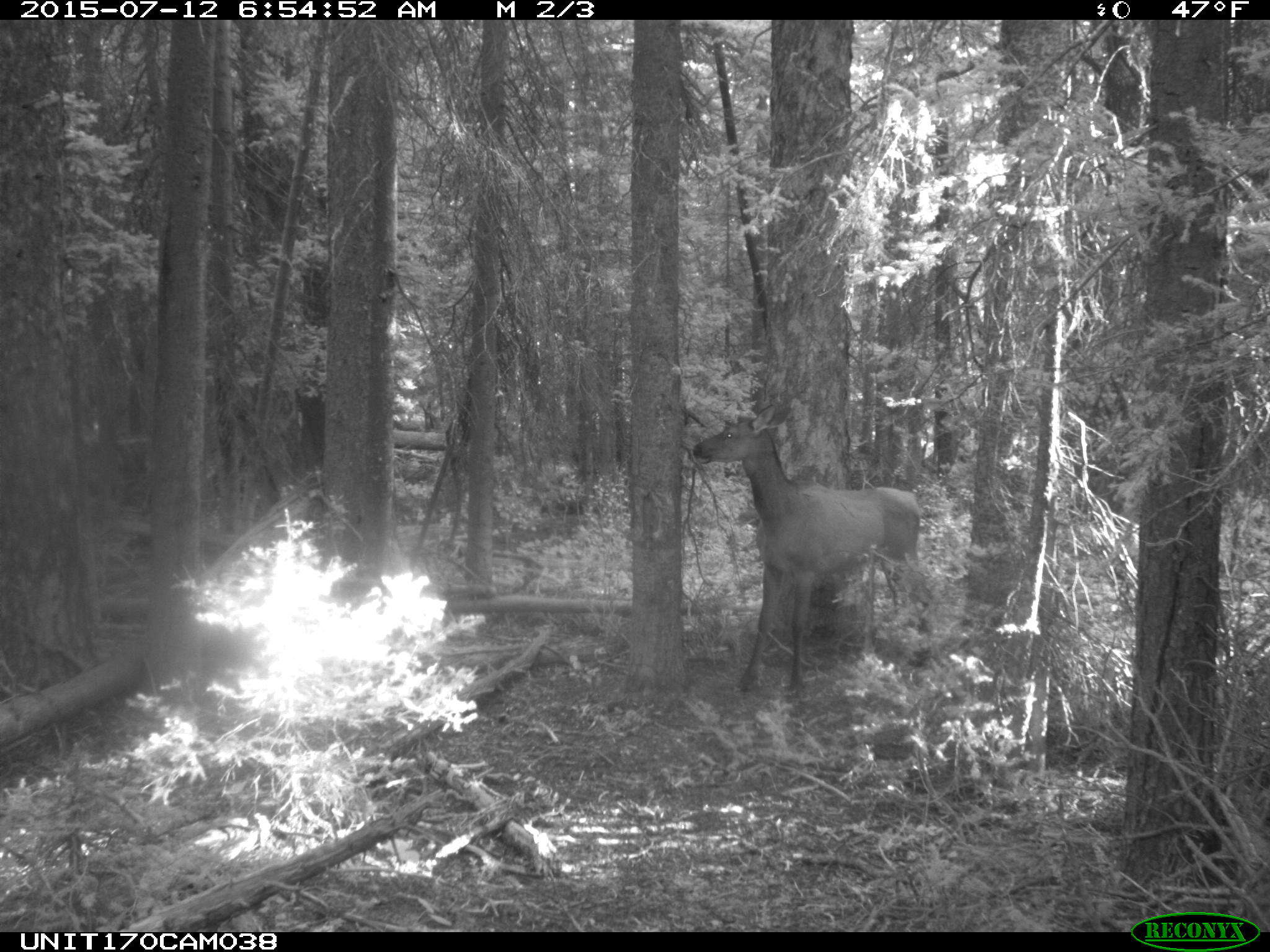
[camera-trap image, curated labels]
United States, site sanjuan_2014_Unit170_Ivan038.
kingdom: Animalia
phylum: Chordata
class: Mammalia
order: Artiodactyla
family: Cervidae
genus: Cervus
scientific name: Cervus elaphus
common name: red deer